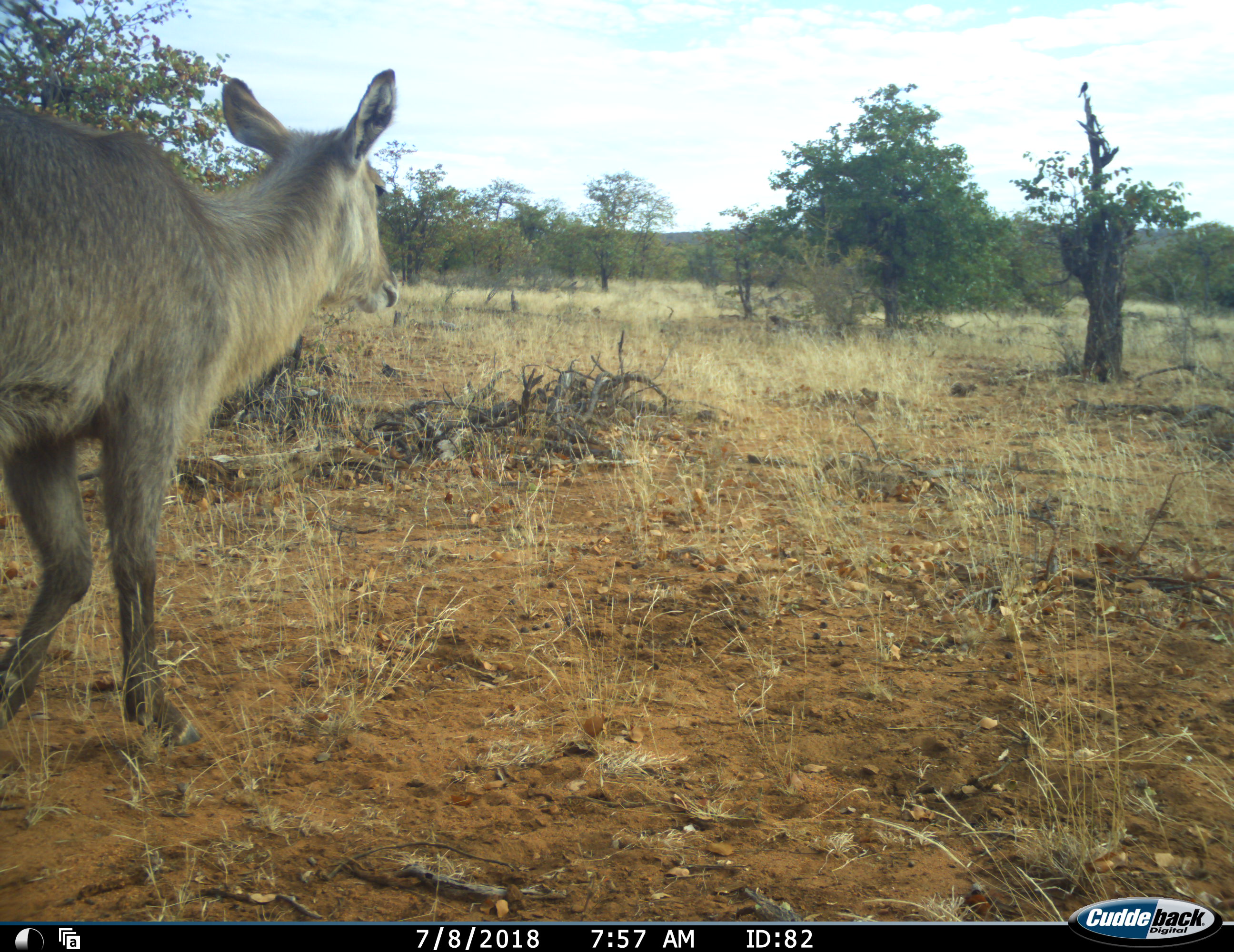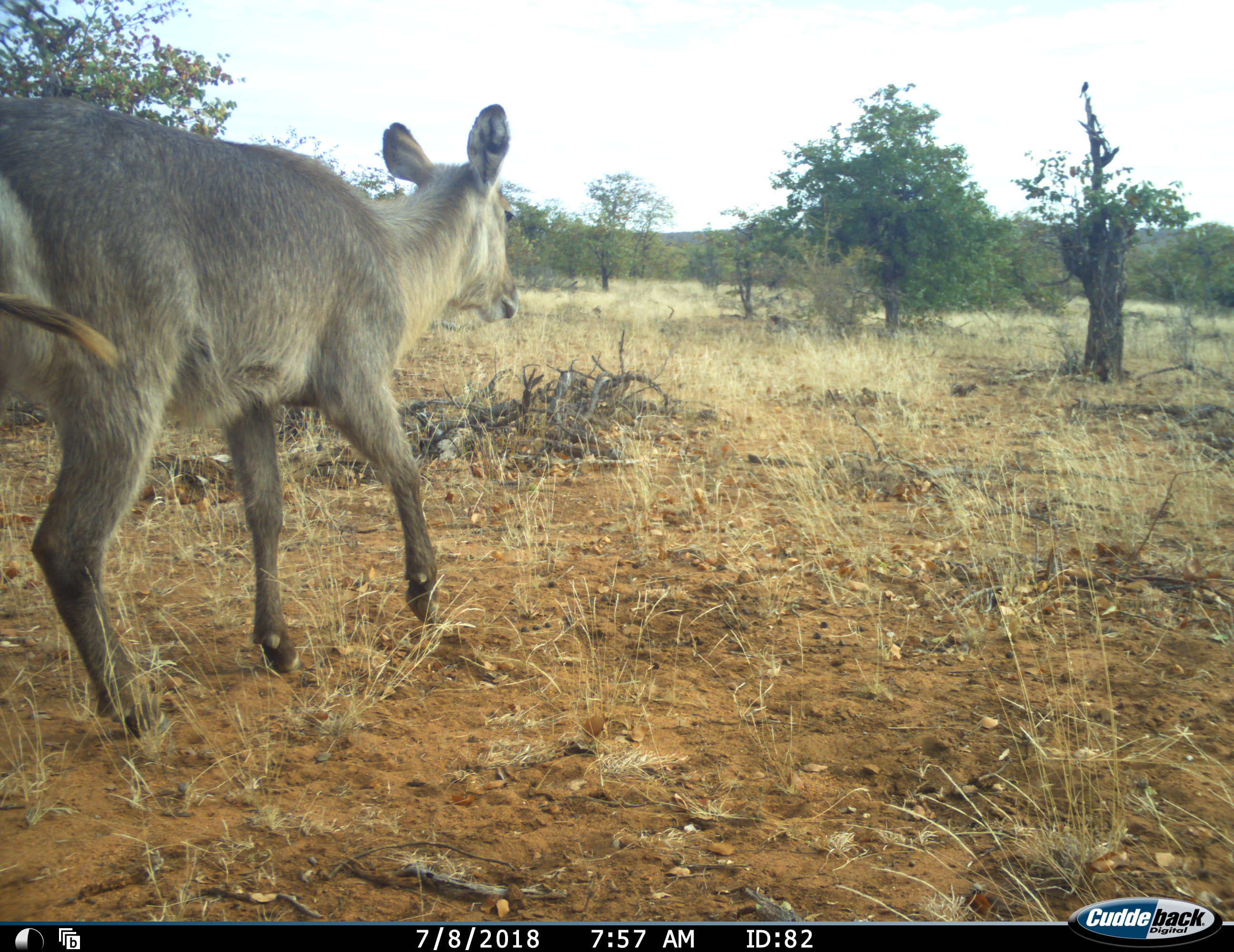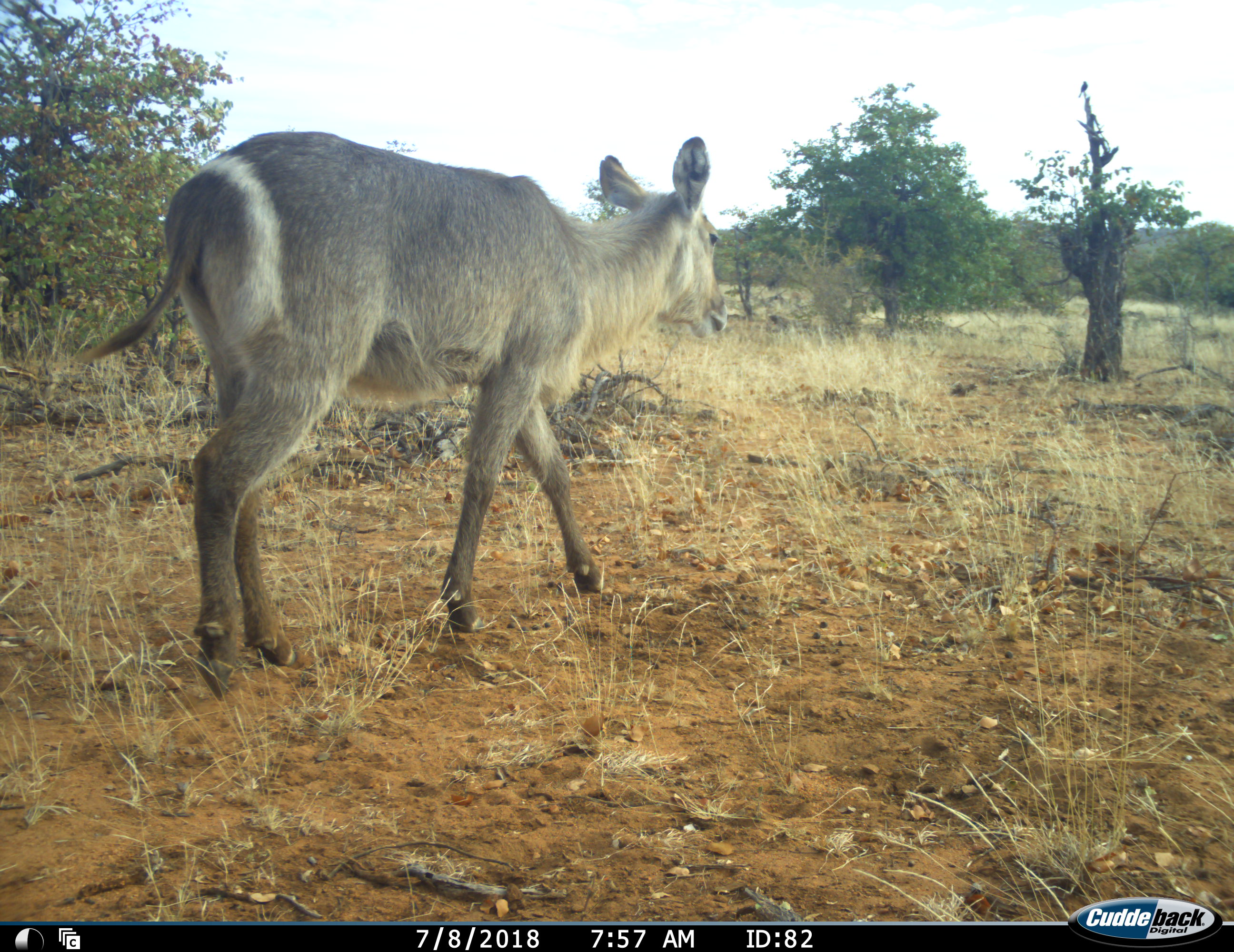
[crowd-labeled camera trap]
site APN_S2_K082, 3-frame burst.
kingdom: Animalia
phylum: Chordata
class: Mammalia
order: Artiodactyla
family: Bovidae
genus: Kobus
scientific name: Kobus ellipsiprymnus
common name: waterbuck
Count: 1.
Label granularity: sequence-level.